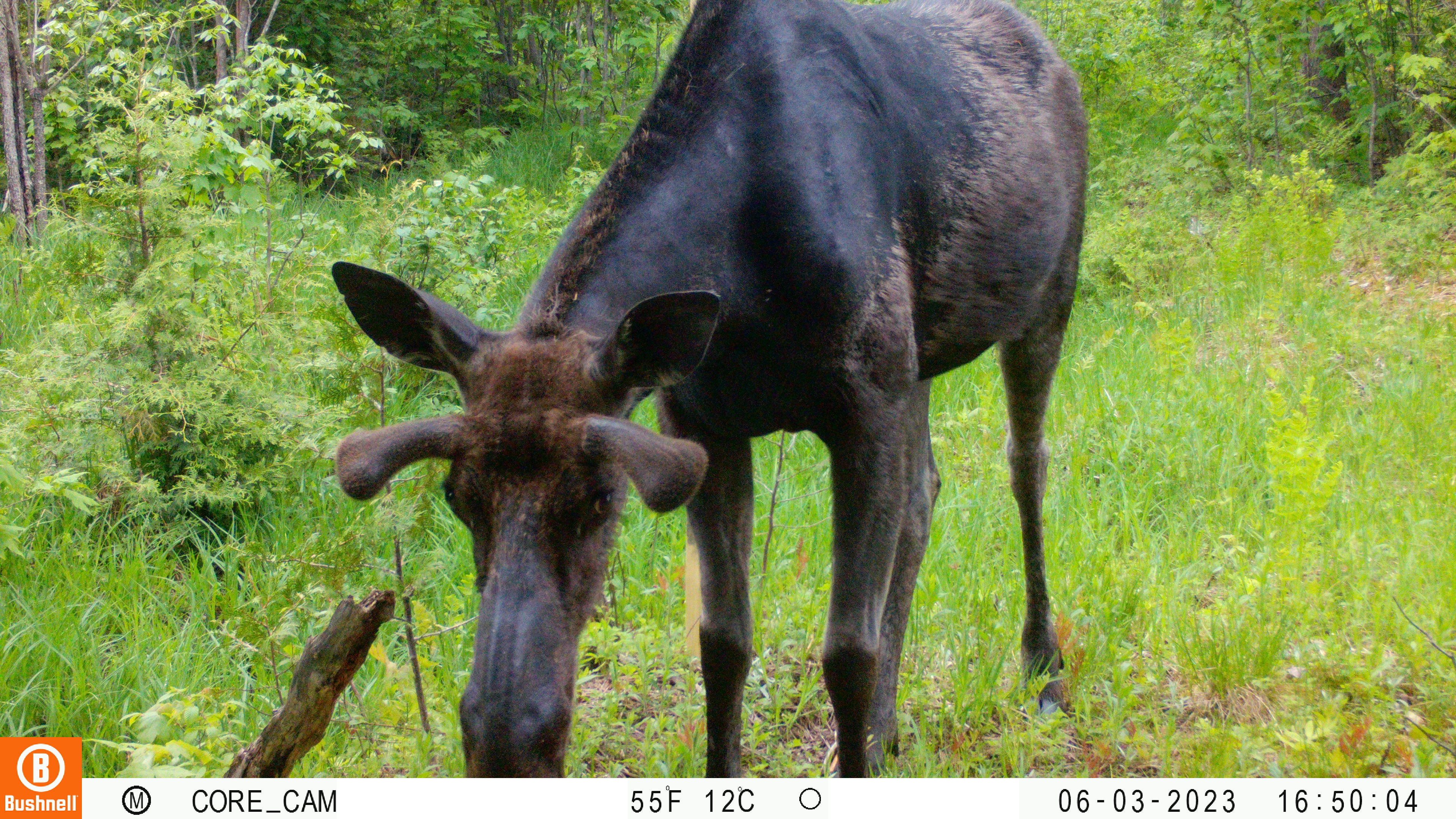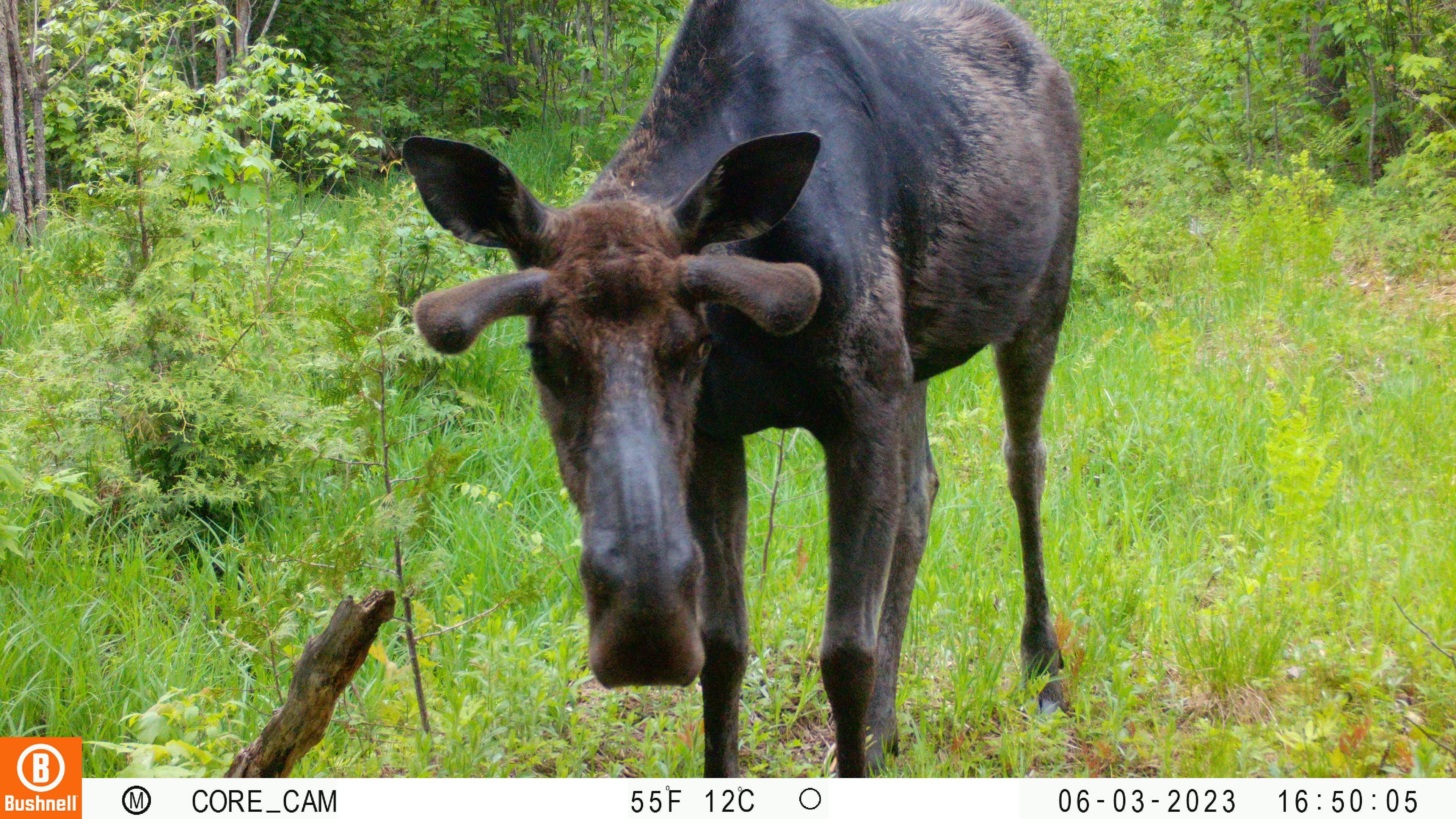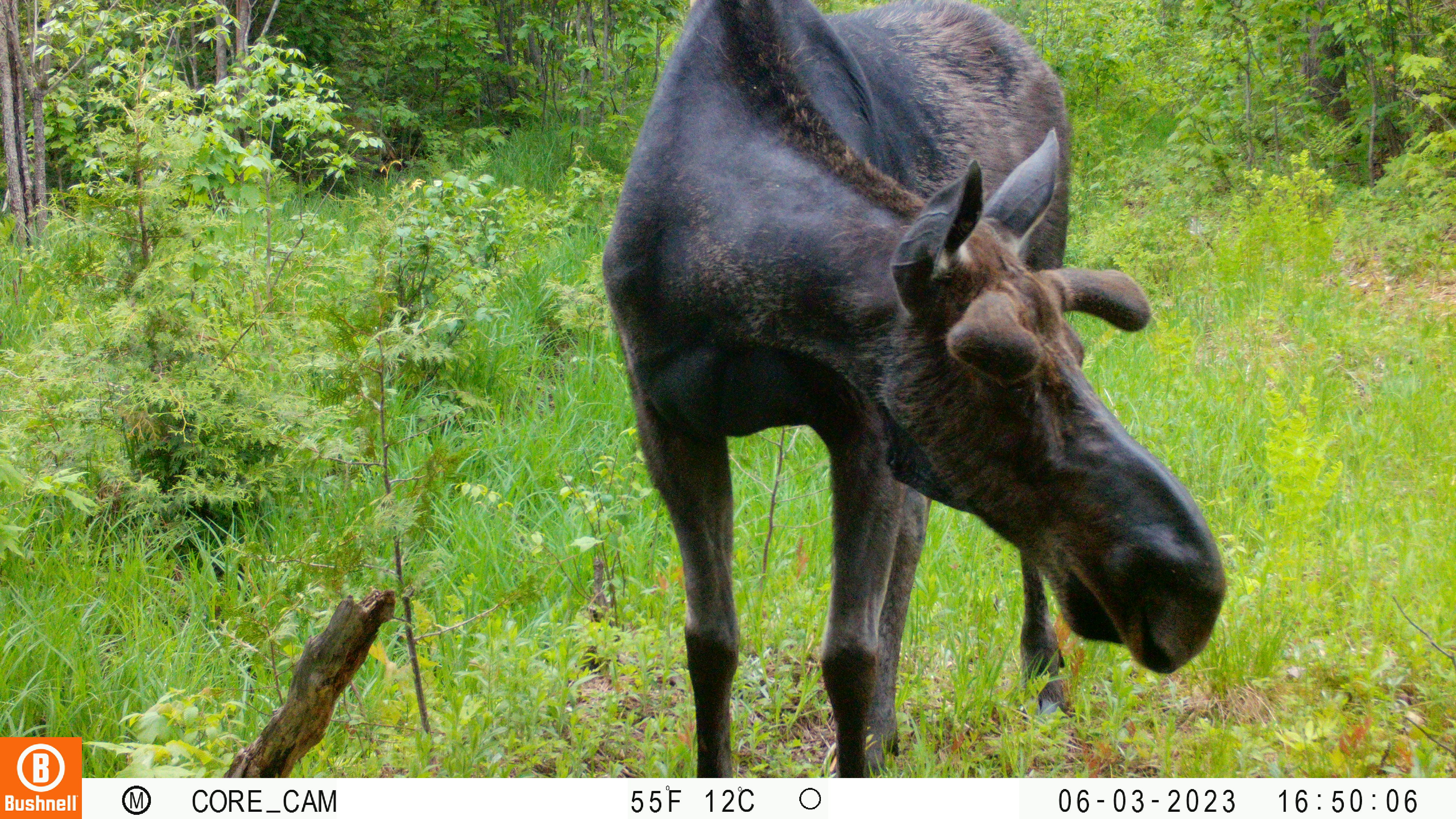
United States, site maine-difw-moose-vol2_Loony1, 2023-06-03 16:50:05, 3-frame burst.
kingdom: Animalia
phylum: Chordata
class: Mammalia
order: Artiodactyla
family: Cervidae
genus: Alces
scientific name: Alces alces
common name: moose